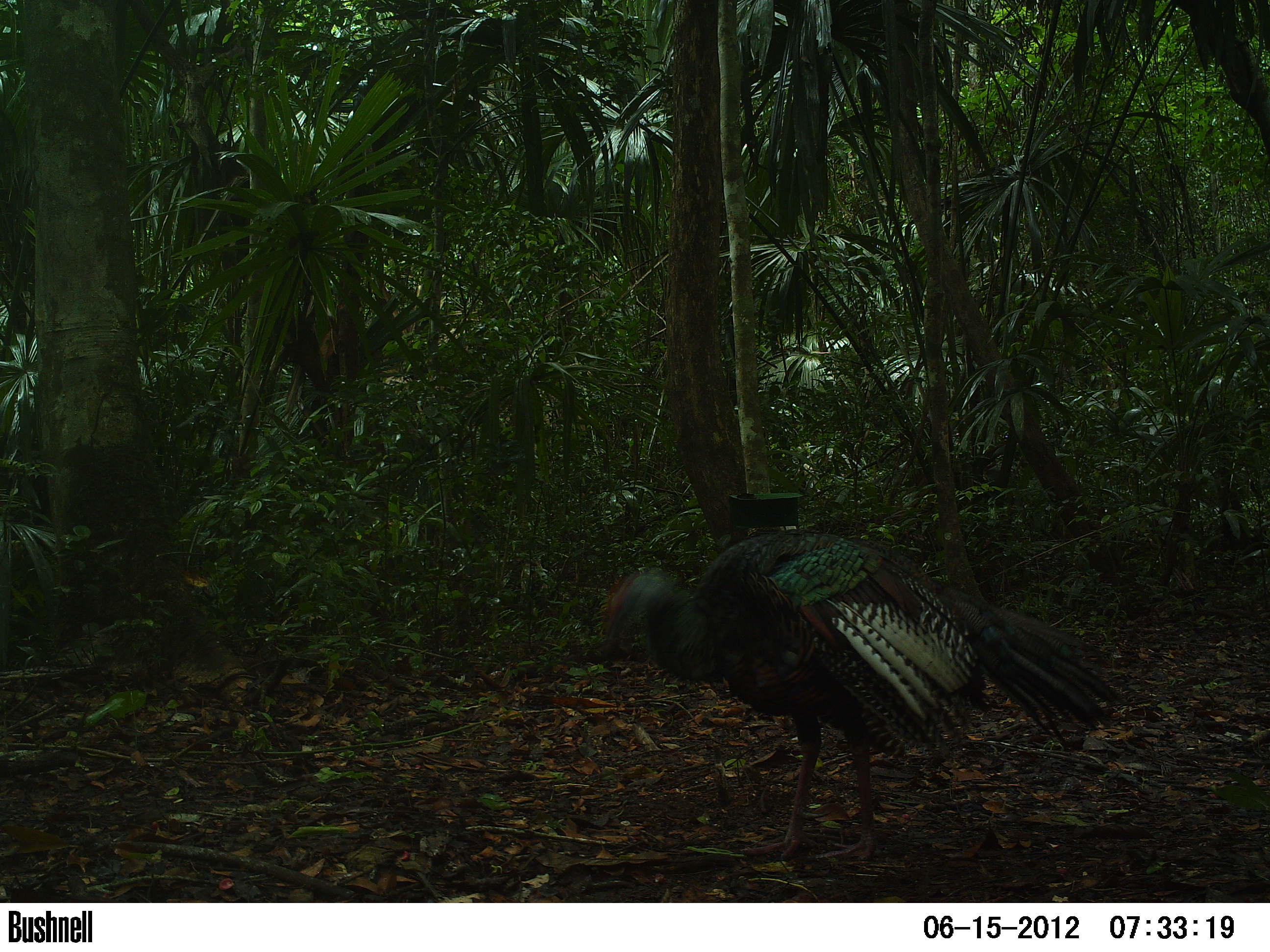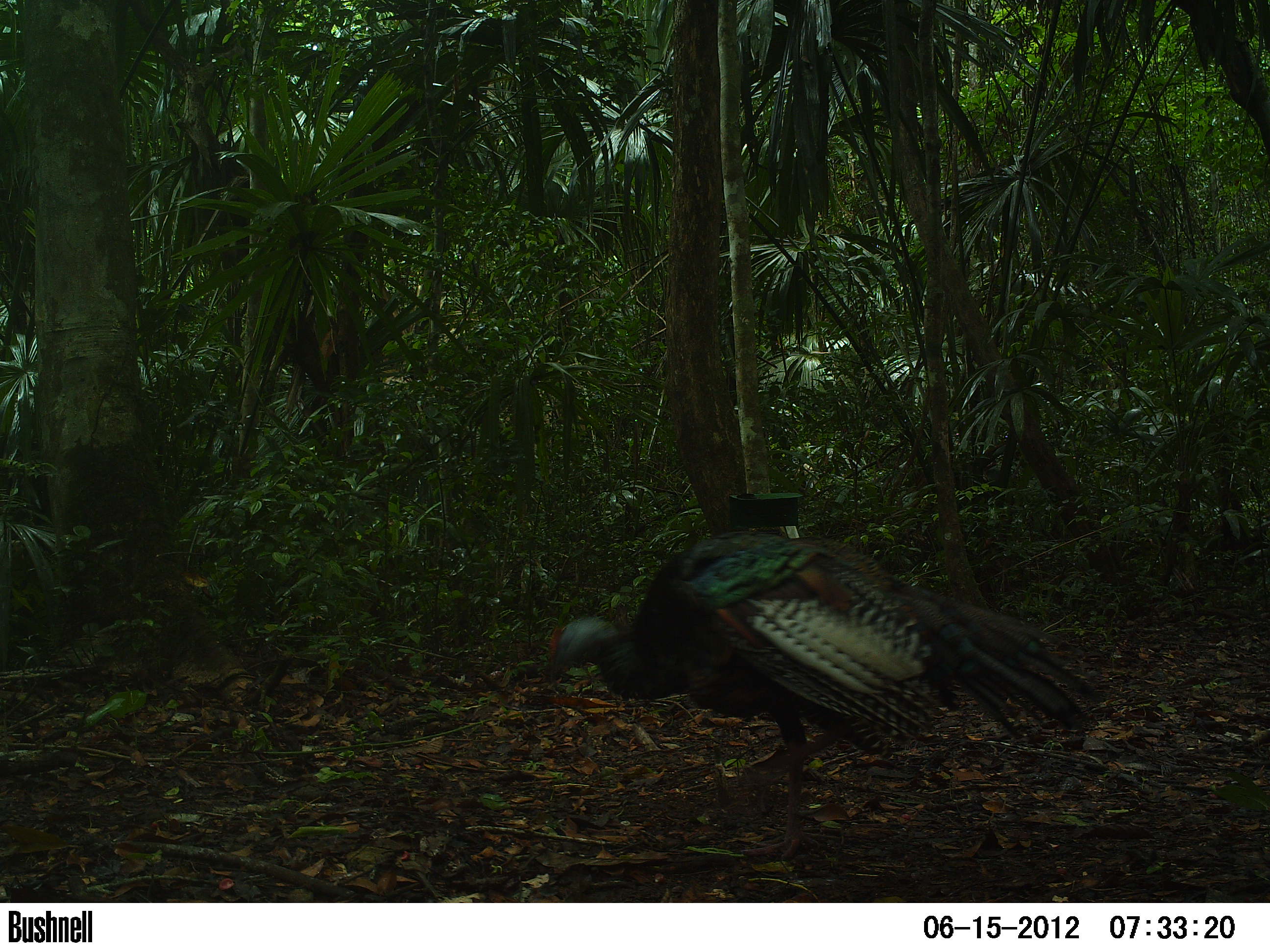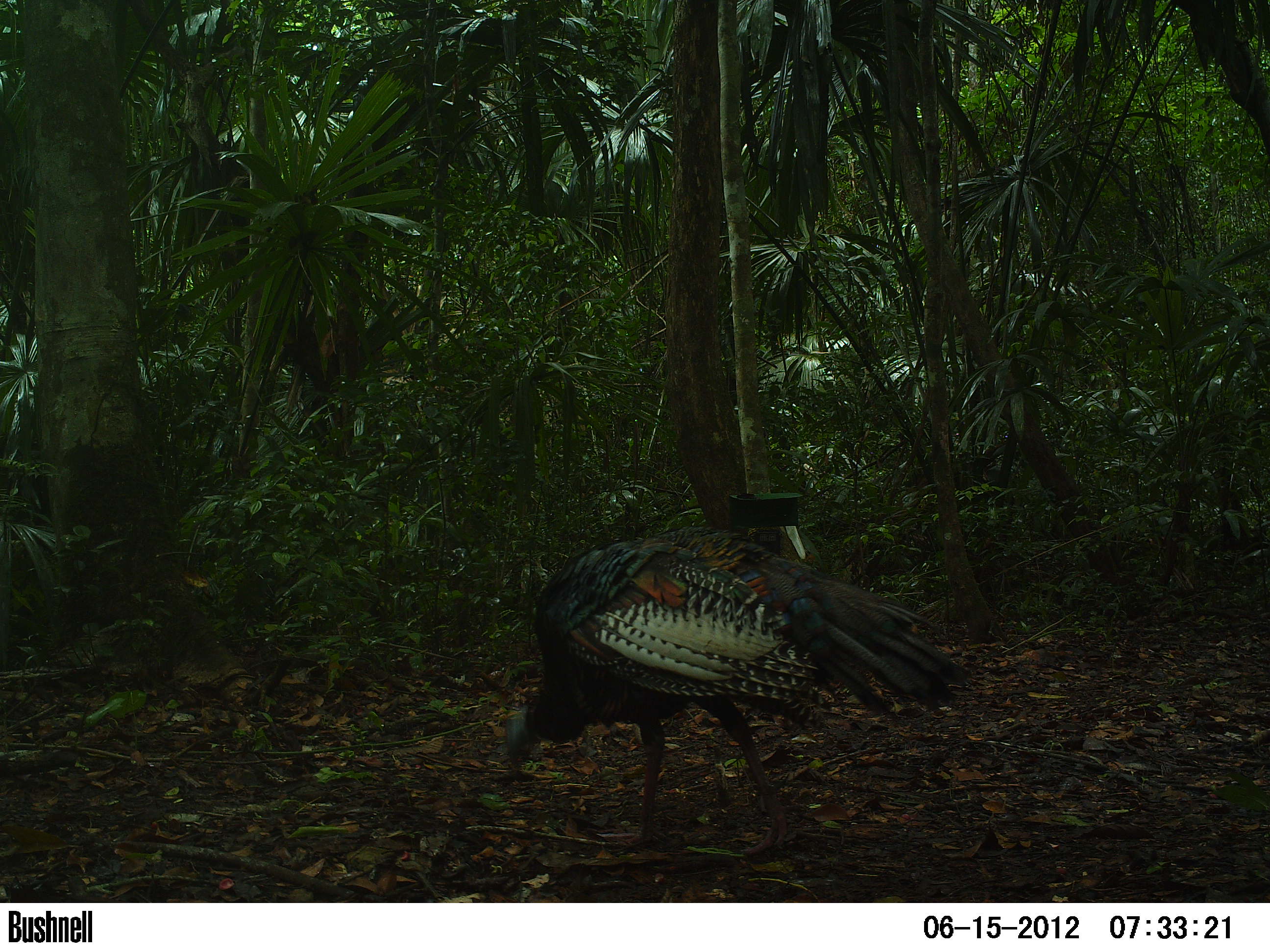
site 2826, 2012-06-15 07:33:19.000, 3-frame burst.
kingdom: Animalia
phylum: Chordata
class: Aves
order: Galliformes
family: Phasianidae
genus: Meleagris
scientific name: Meleagris ocellata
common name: ocellated turkey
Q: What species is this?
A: Meleagris ocellata (ocellated turkey).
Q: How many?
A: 1.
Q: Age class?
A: Adult.